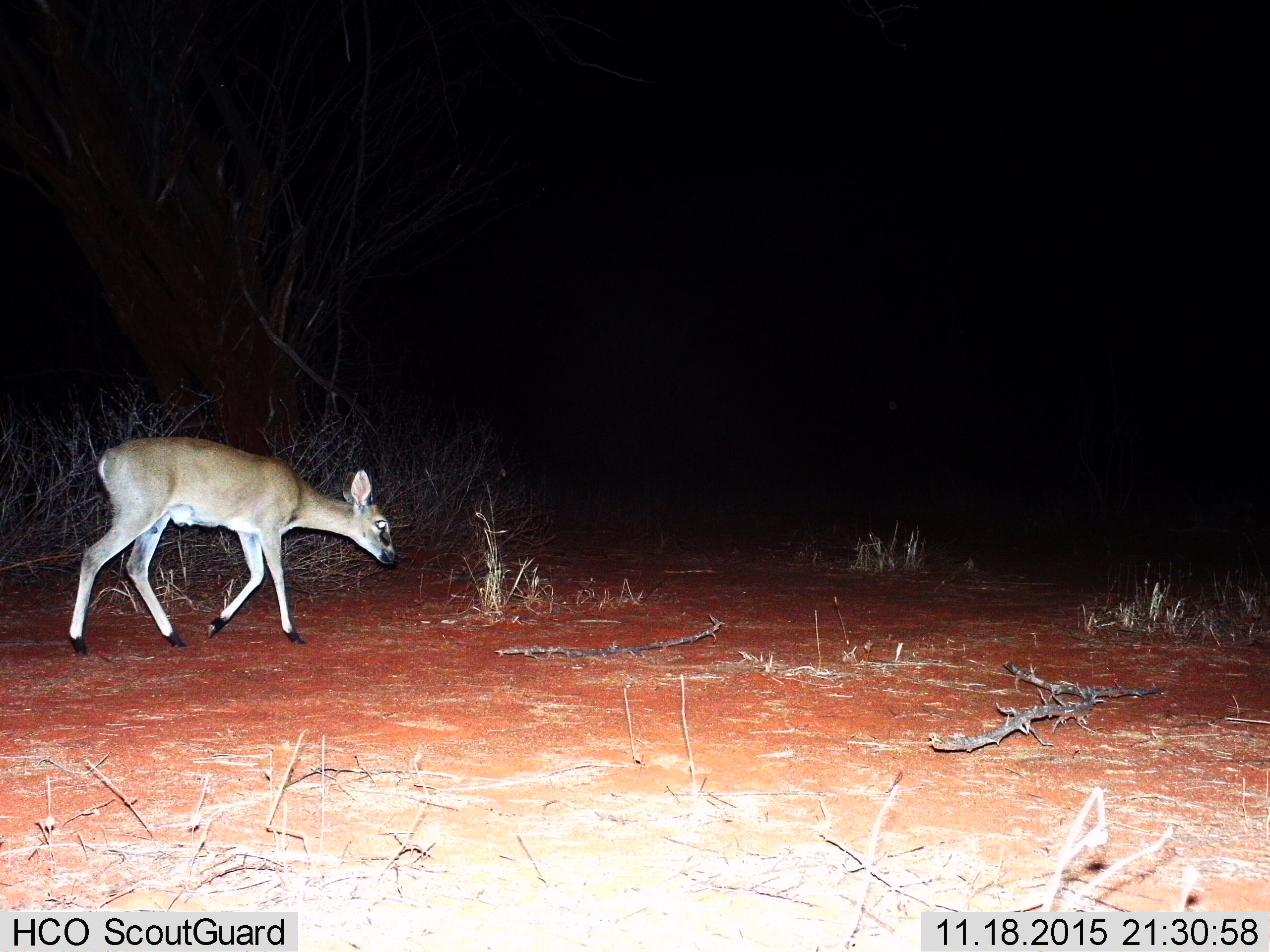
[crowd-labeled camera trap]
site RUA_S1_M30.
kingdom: Animalia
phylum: Chordata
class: Mammalia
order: Artiodactyla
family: Bovidae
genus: Sylvicapra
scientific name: Sylvicapra grimmia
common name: common duiker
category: duikercommongrey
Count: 1.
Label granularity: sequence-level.